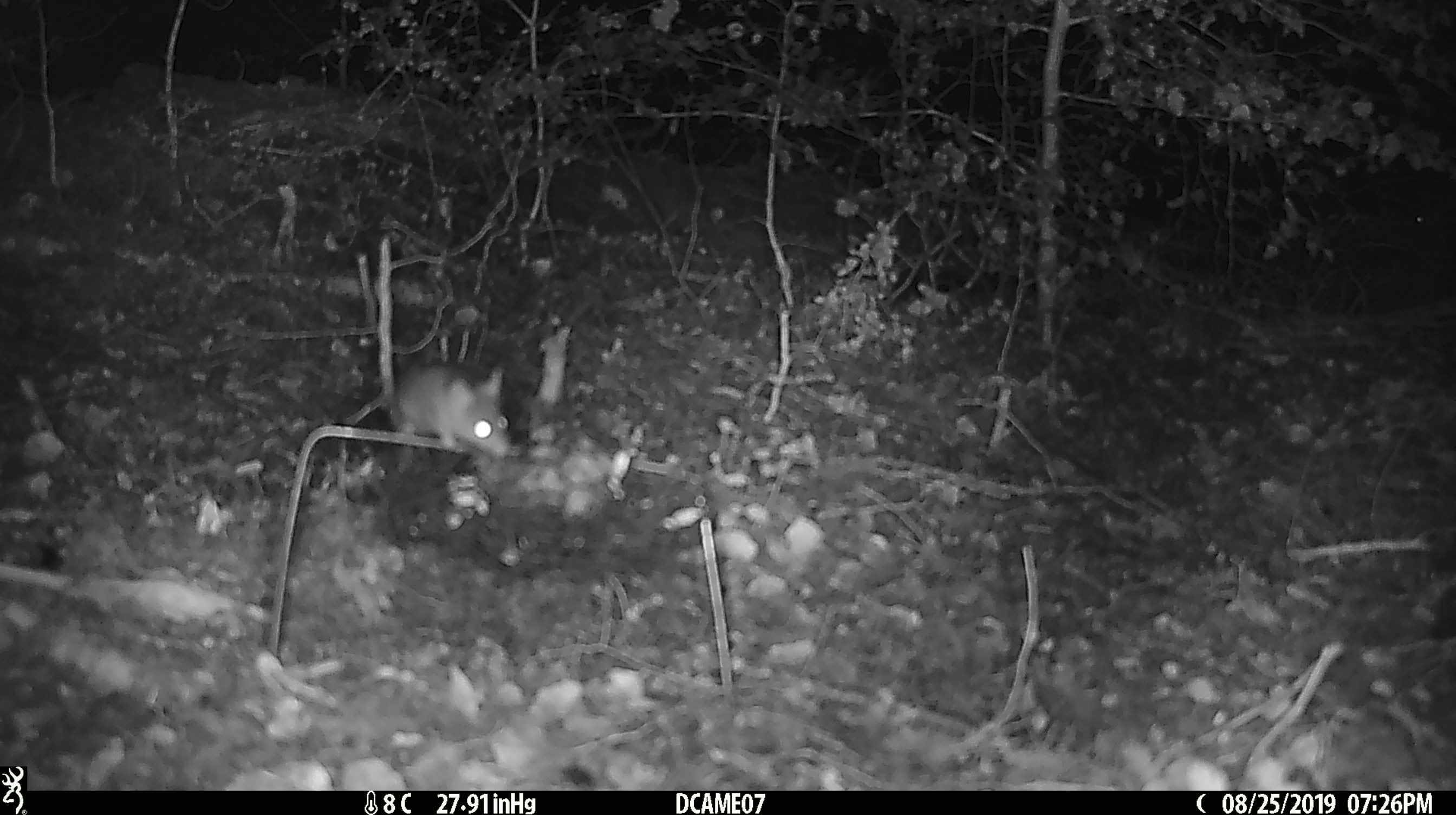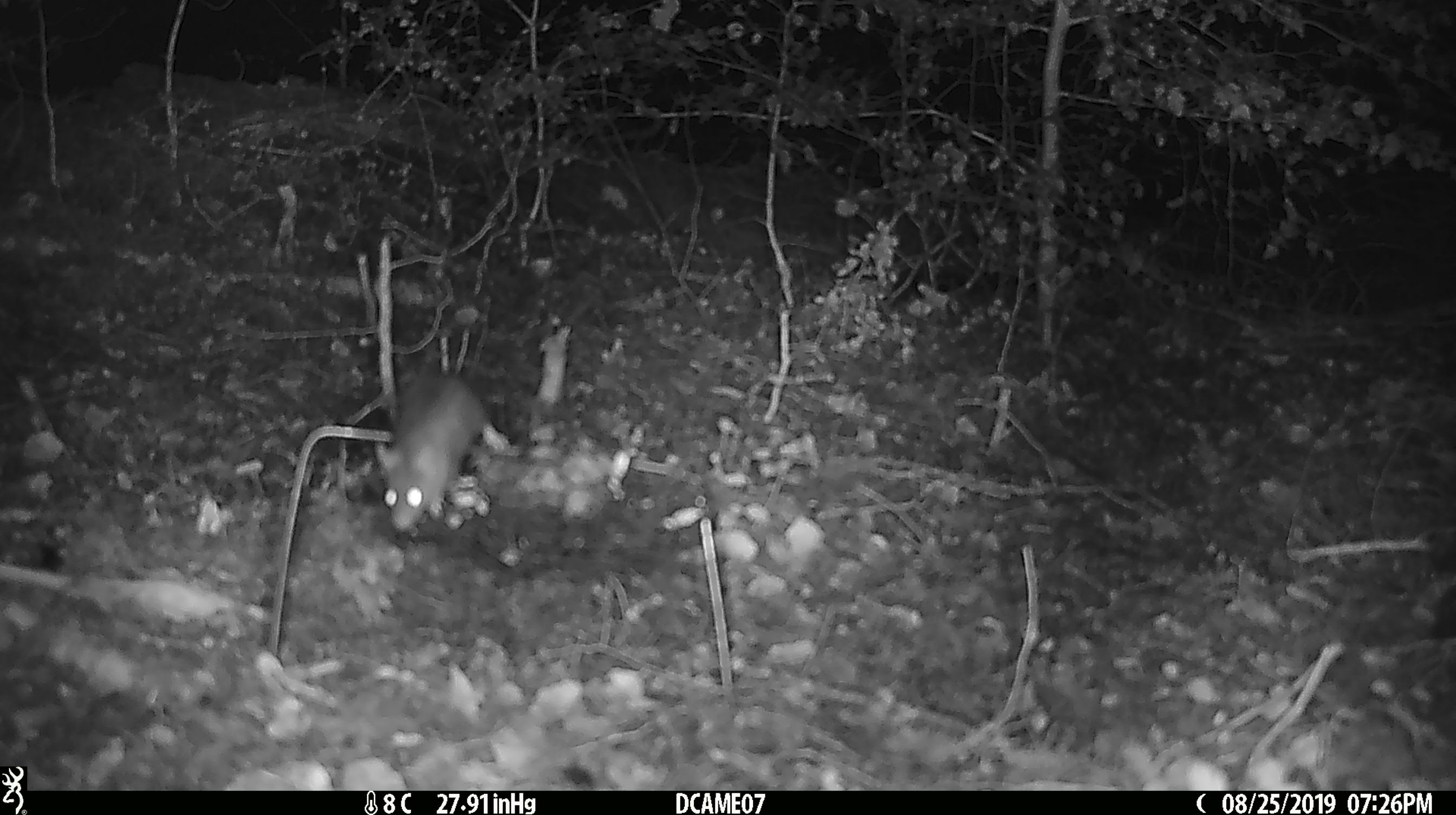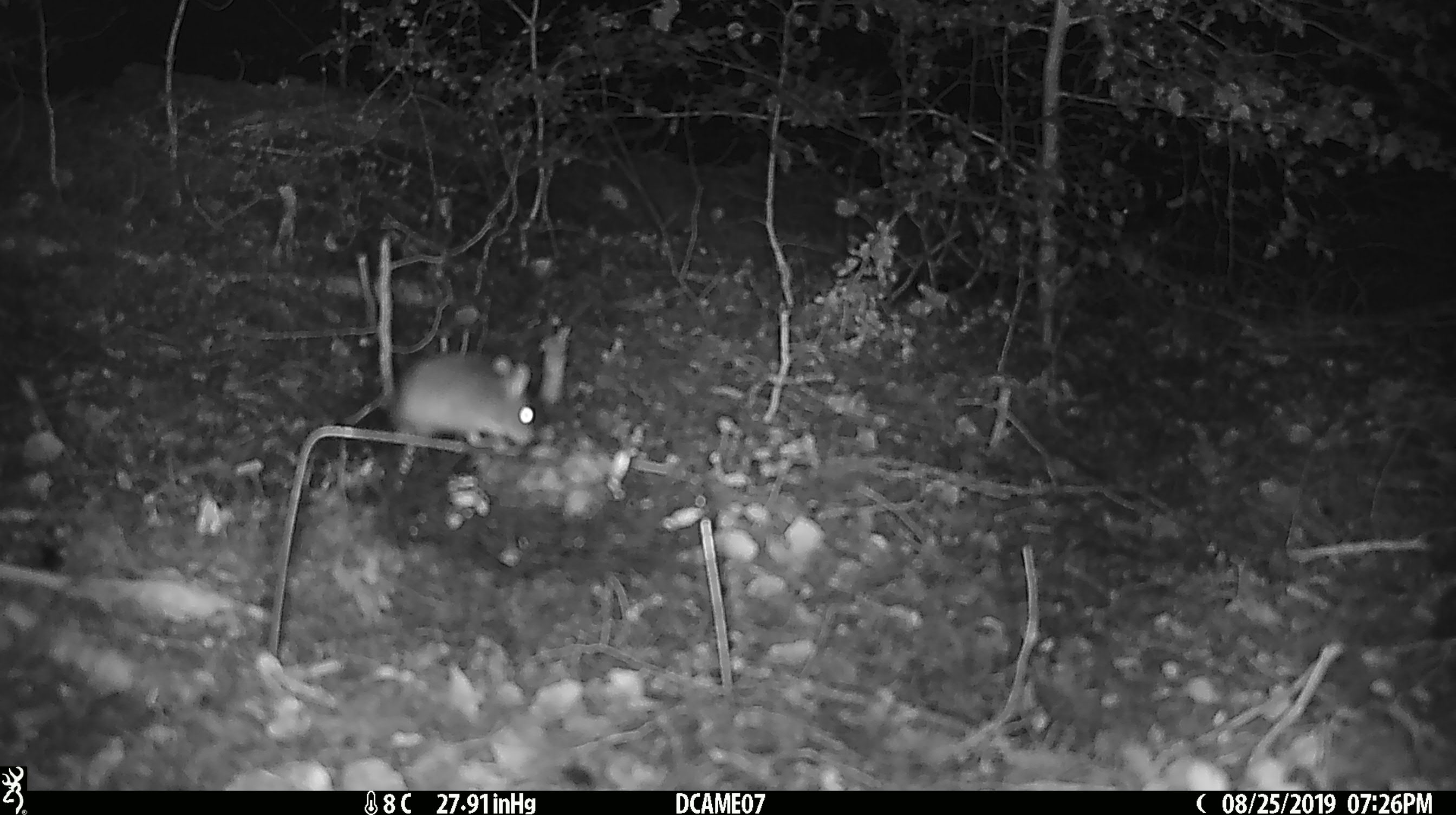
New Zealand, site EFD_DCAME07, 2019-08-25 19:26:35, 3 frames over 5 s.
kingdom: Animalia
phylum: Chordata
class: Mammalia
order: Rodentia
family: Muridae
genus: Mus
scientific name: Mus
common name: mouse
Mouse (Mus).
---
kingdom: Animalia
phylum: Chordata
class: Mammalia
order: Rodentia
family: Muridae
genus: Rattus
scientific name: Rattus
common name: rat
Rat (Rattus).